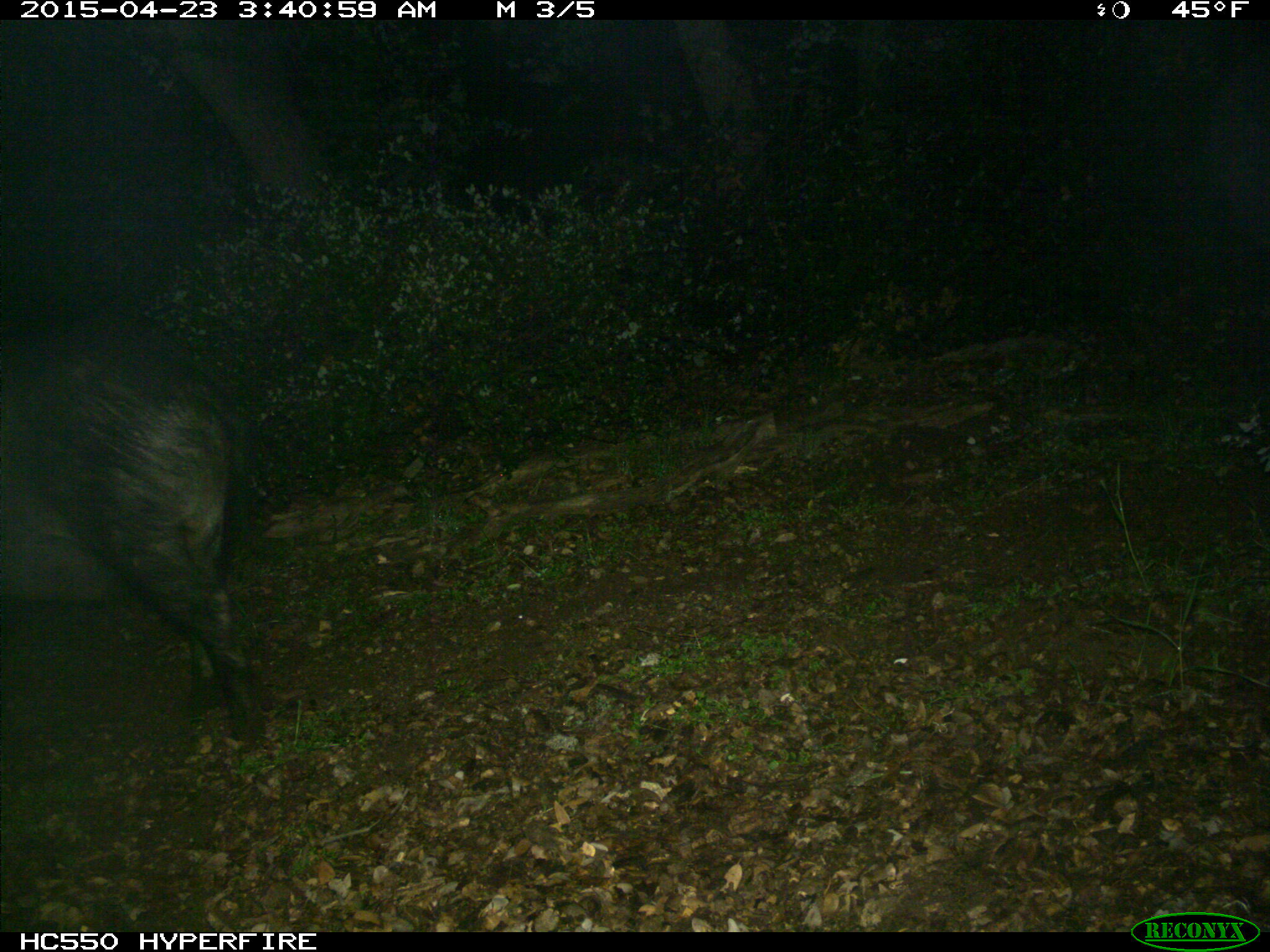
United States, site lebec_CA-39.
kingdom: Animalia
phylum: Chordata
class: Mammalia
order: Artiodactyla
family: Suidae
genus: Sus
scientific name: Sus scrofa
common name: wild boar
Sus scrofa (wild boar).